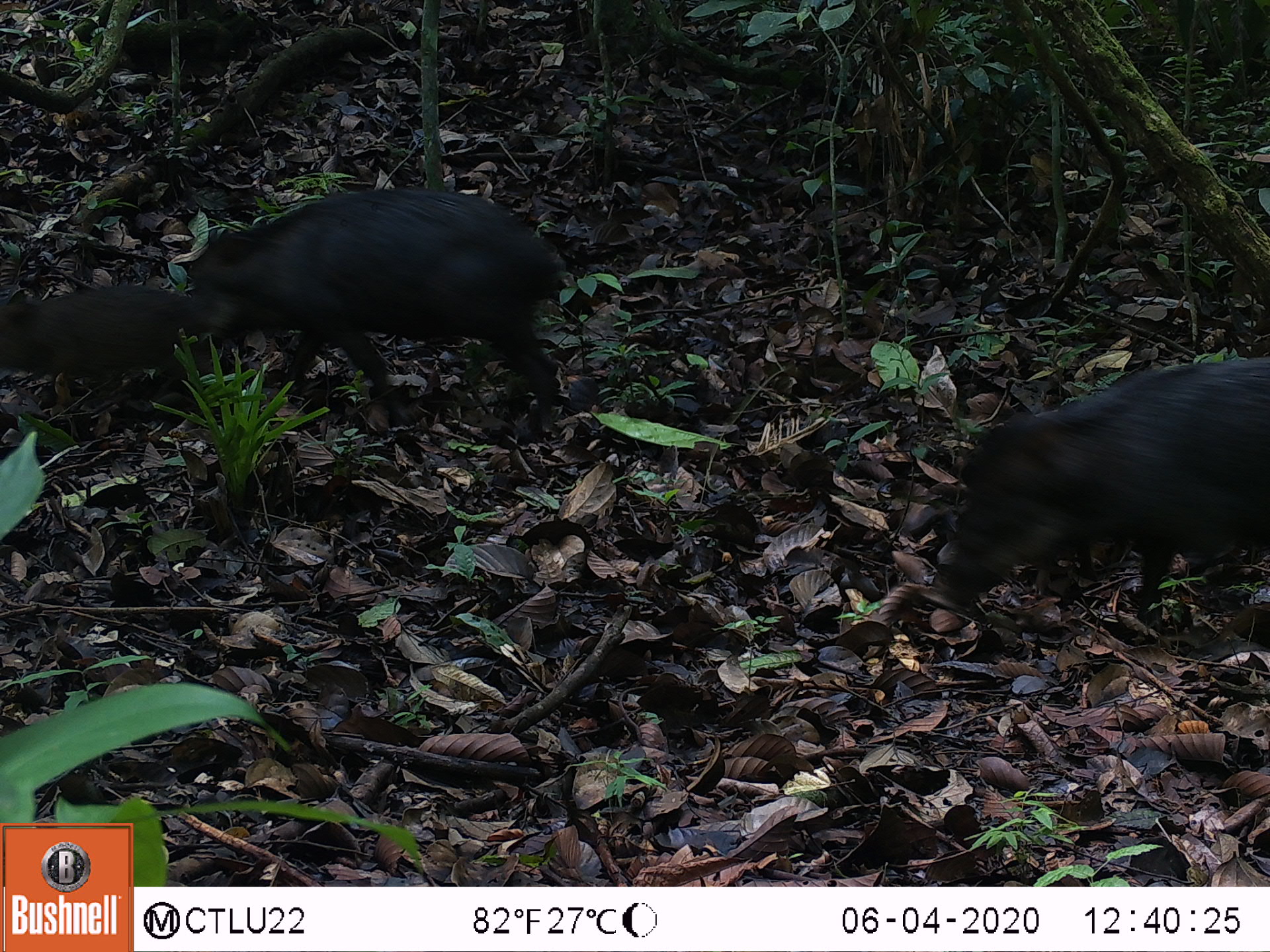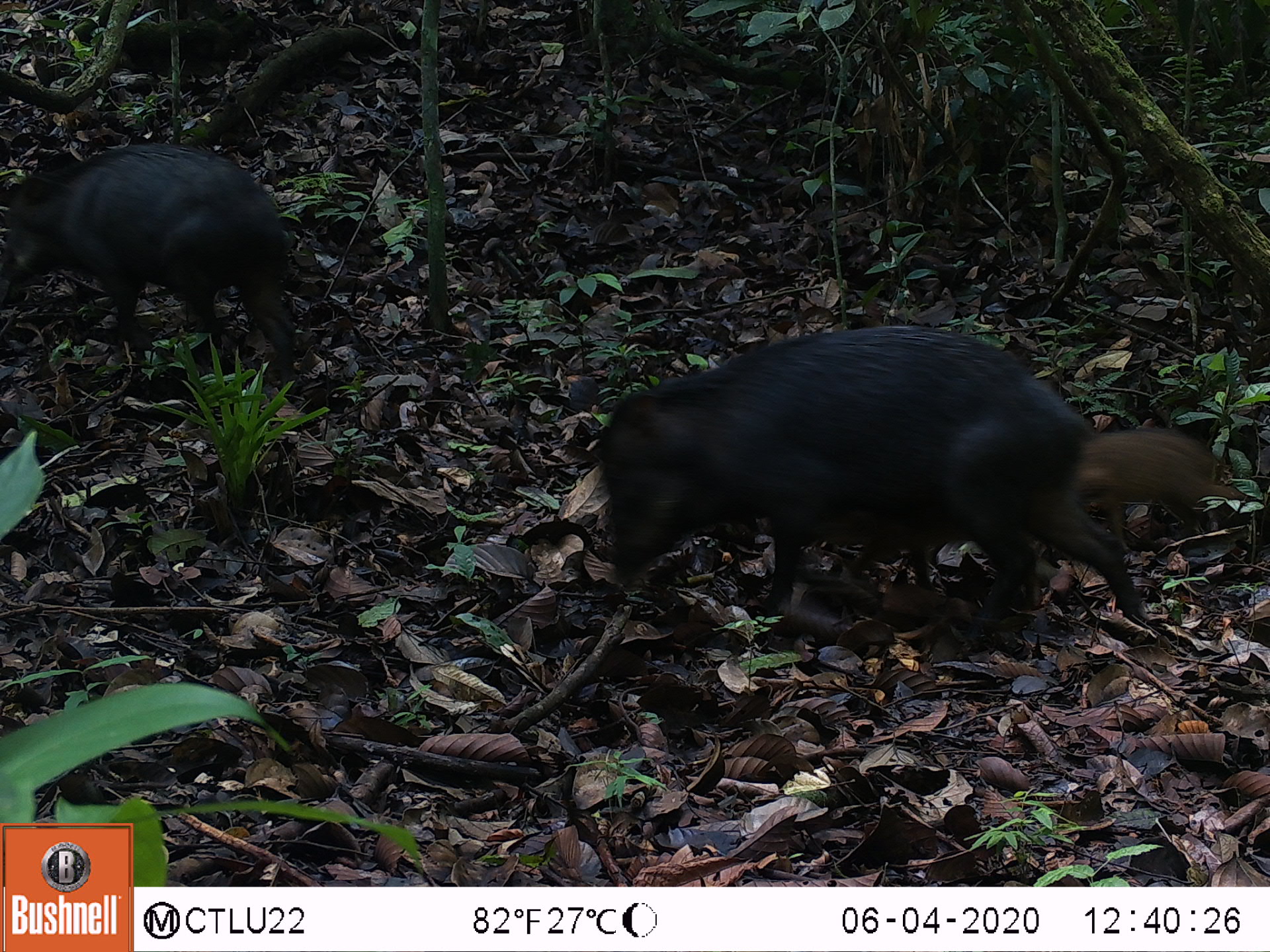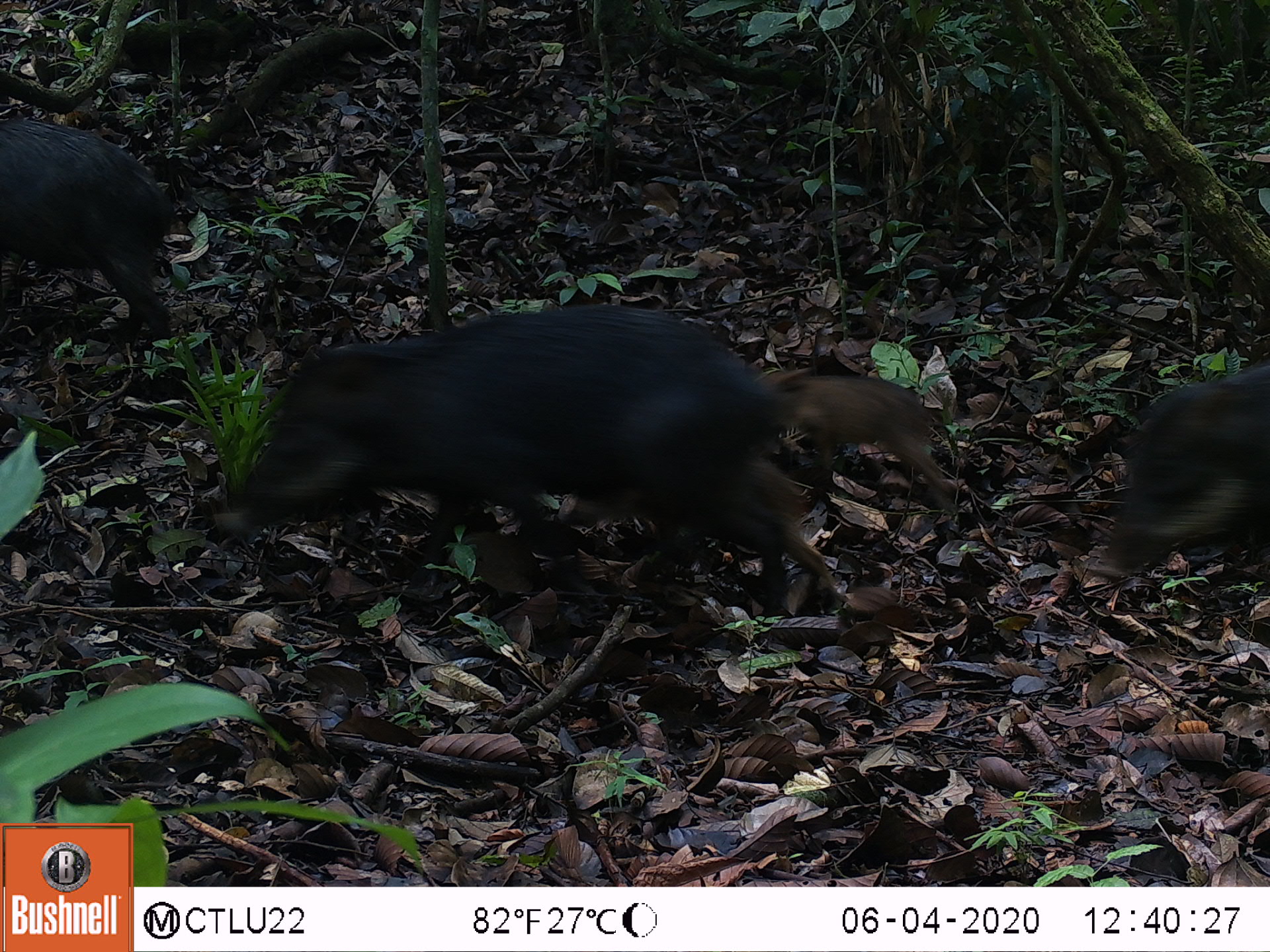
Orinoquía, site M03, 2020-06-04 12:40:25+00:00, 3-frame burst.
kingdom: Animalia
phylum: Chordata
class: Mammalia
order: Artiodactyla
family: Tayassuidae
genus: Tayassu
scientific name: Tayassu pecari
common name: white-lipped peccary